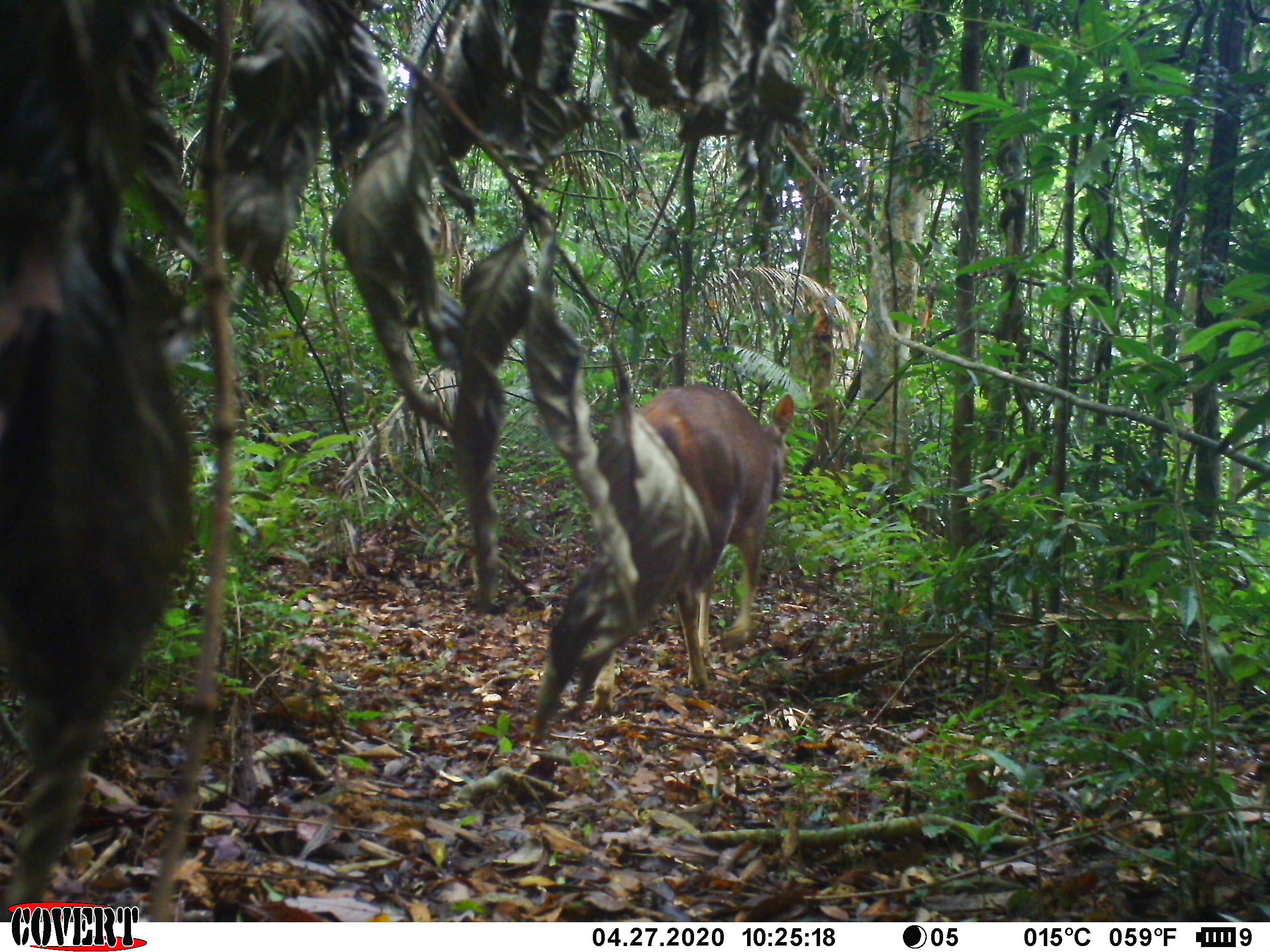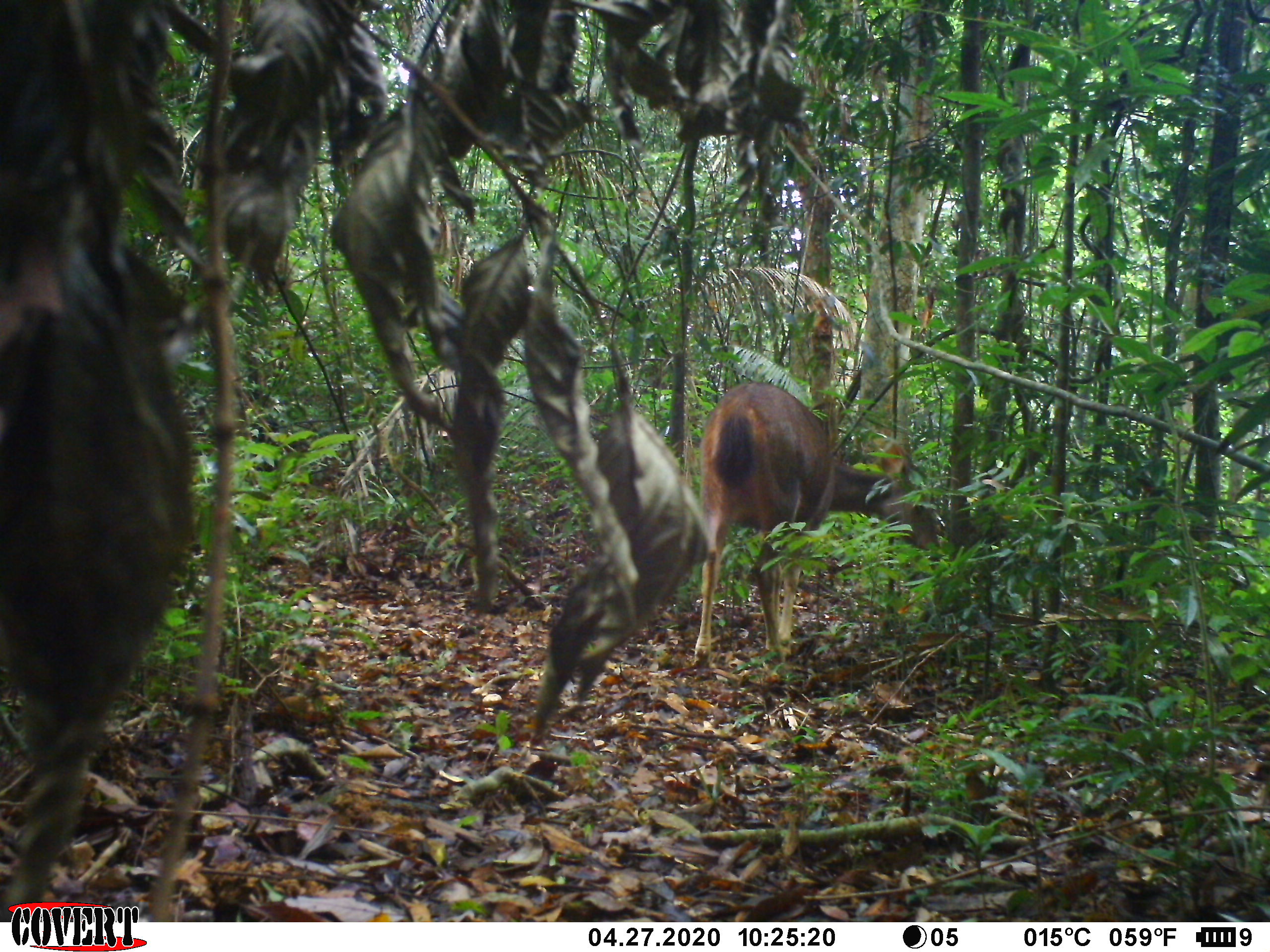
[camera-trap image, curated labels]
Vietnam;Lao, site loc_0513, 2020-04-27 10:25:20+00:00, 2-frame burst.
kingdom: Animalia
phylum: Chordata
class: Mammalia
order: Artiodactyla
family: Cervidae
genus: Rusa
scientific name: Rusa unicolor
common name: sambar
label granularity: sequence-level